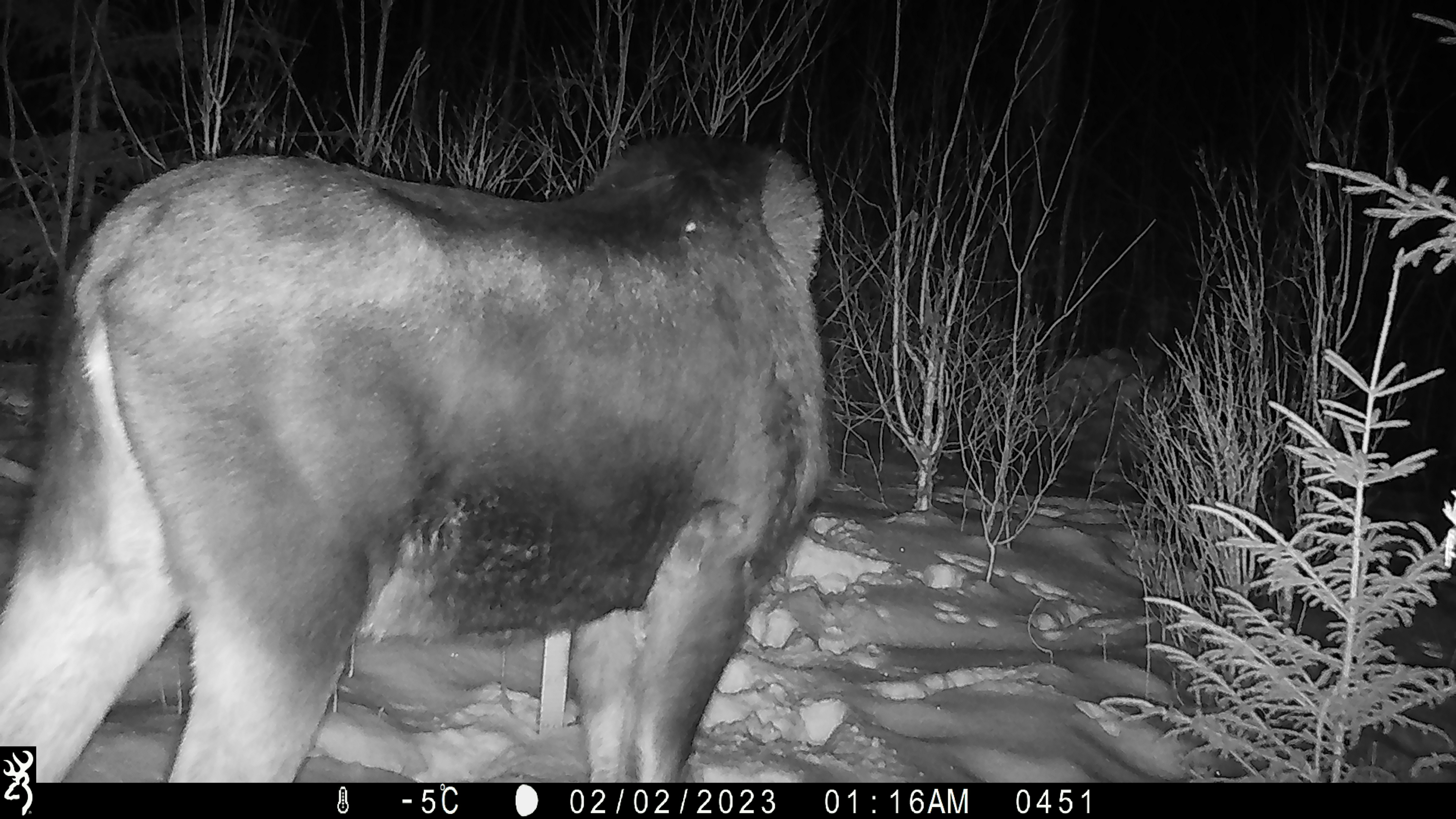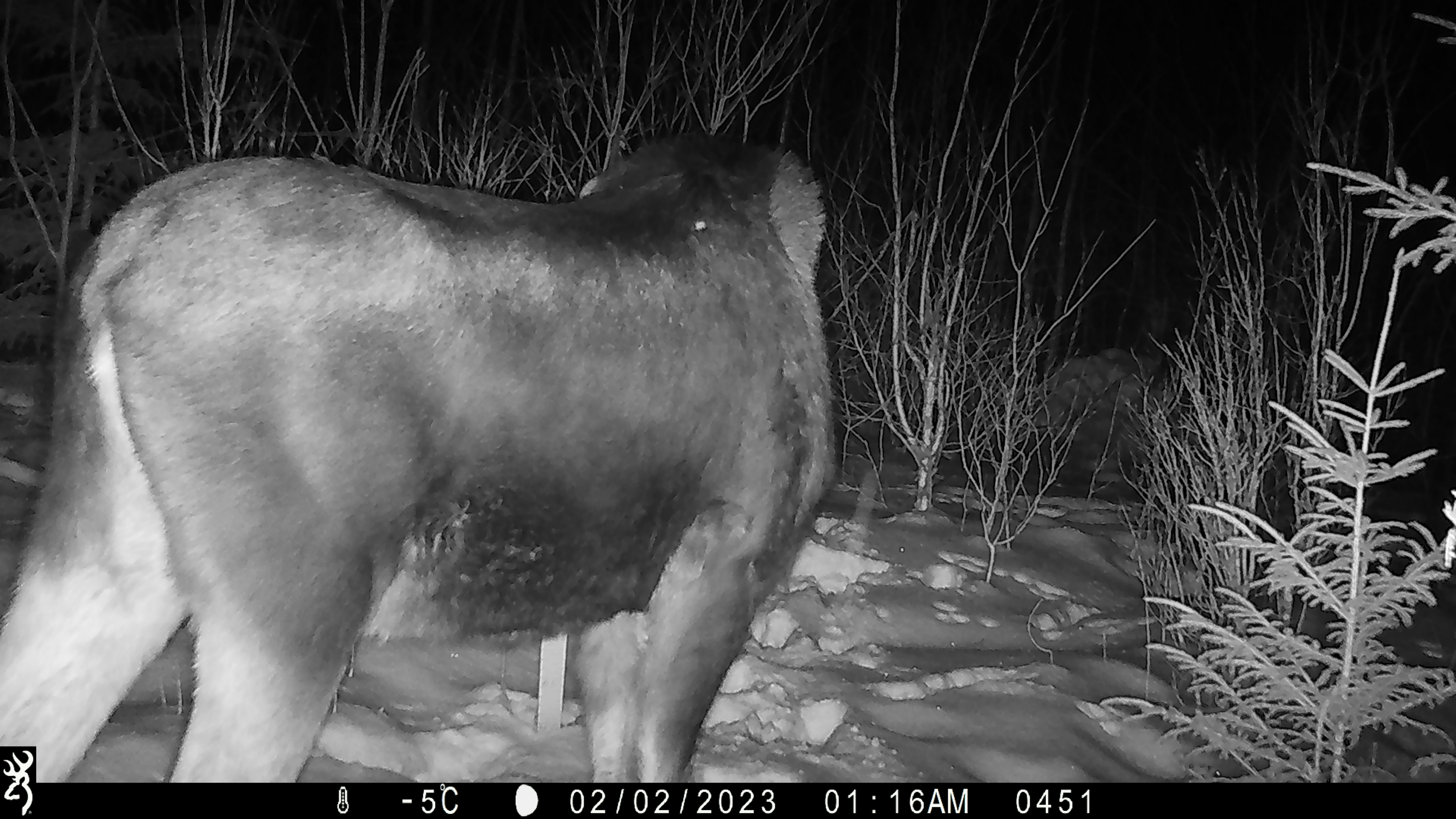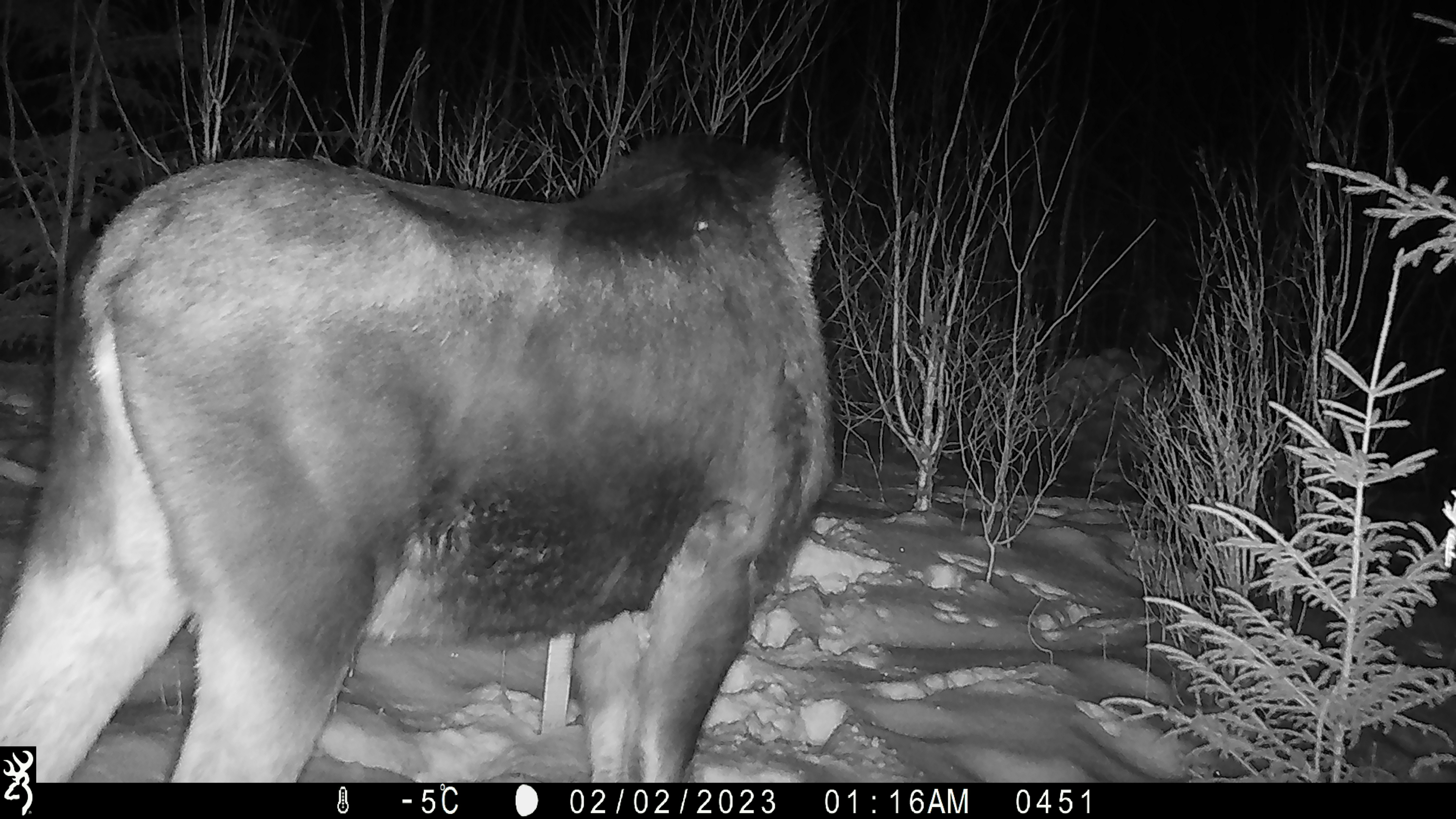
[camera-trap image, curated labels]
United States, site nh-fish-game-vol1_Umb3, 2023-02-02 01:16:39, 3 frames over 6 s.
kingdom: Animalia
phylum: Chordata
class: Mammalia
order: Artiodactyla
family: Cervidae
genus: Alces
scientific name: Alces alces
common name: moose